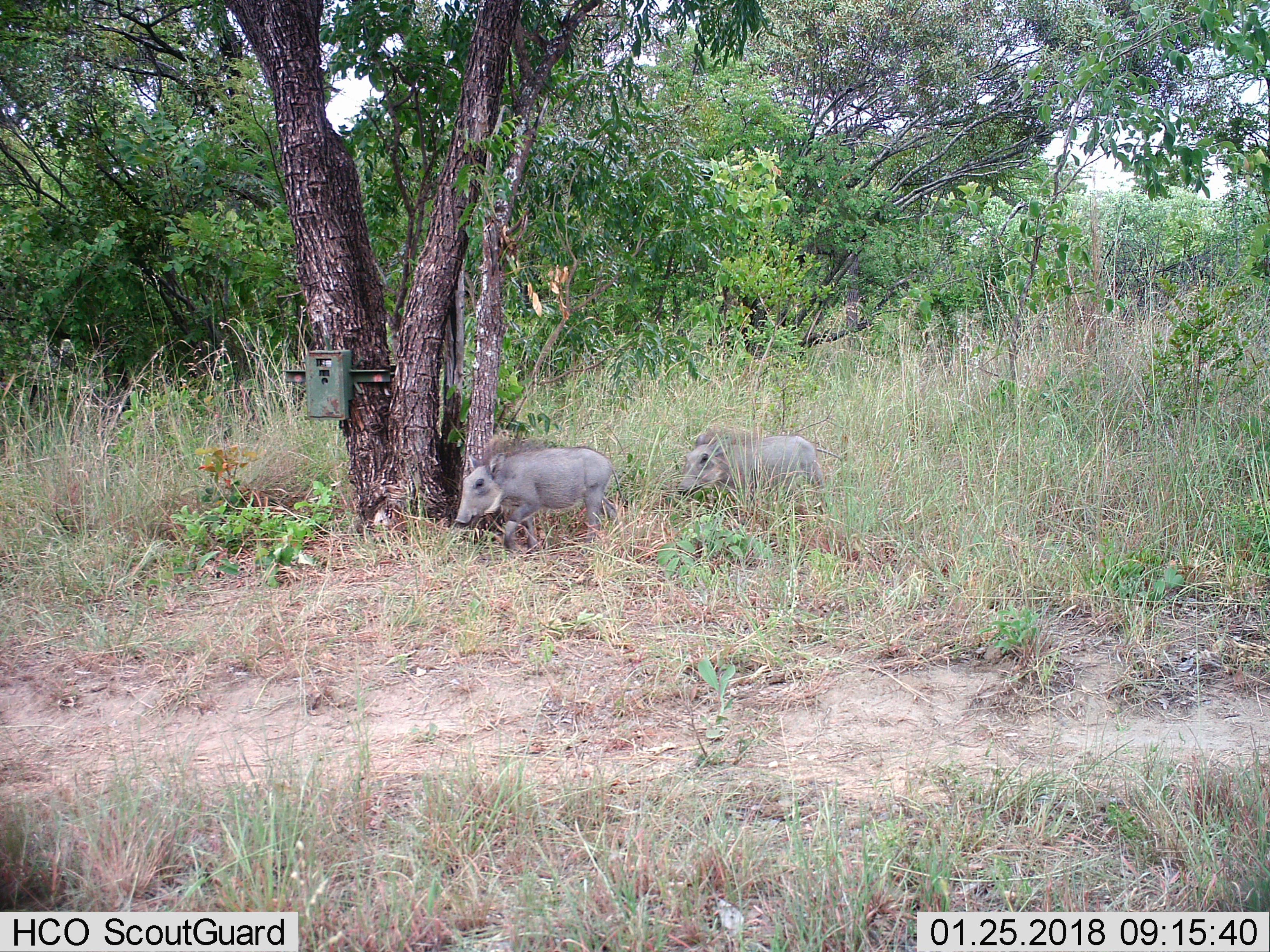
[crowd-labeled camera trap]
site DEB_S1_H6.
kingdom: Animalia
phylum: Chordata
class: Mammalia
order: Artiodactyla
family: Suidae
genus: Phacochoerus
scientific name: Phacochoerus africanus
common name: warthog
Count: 2.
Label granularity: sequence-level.